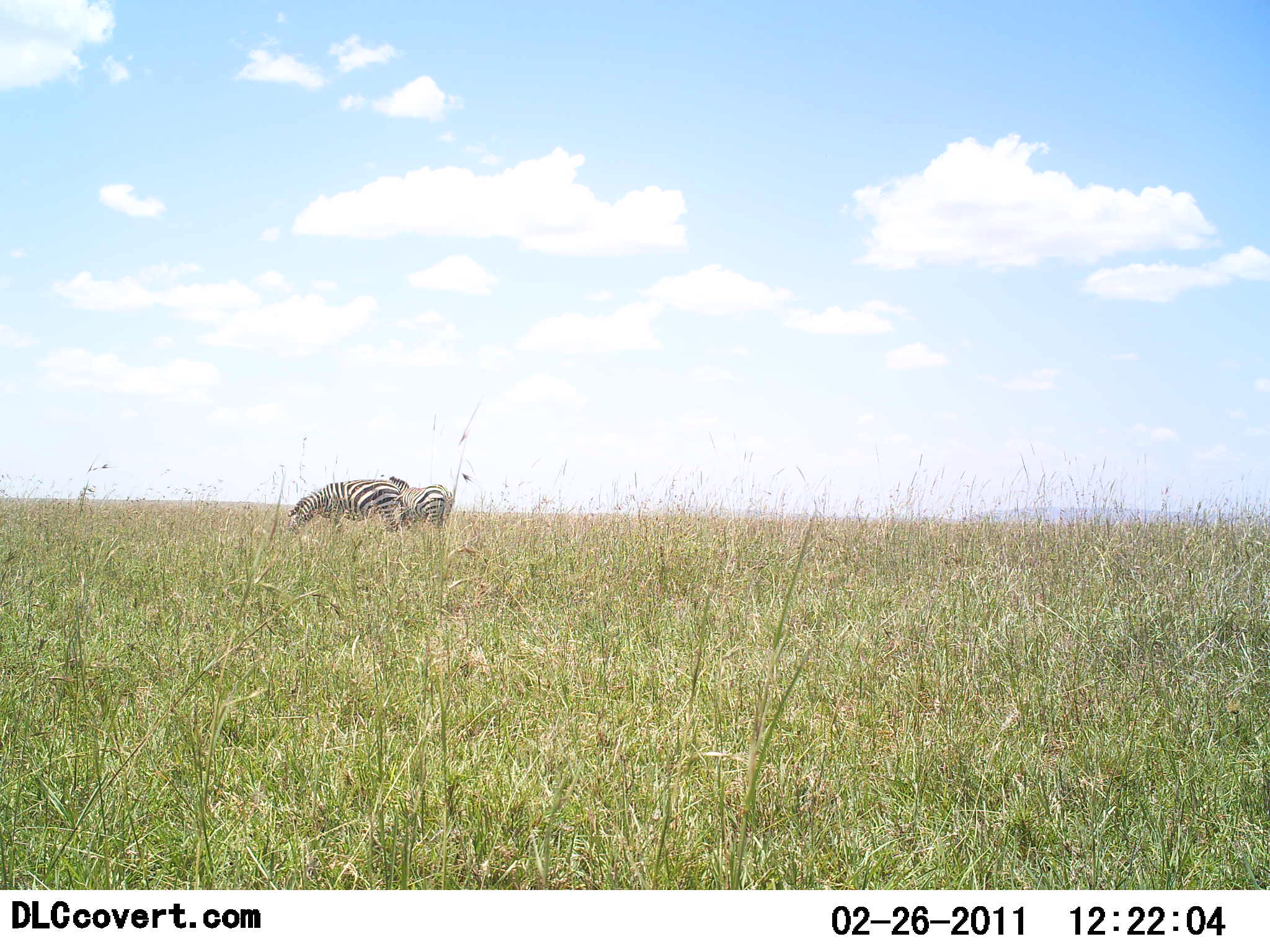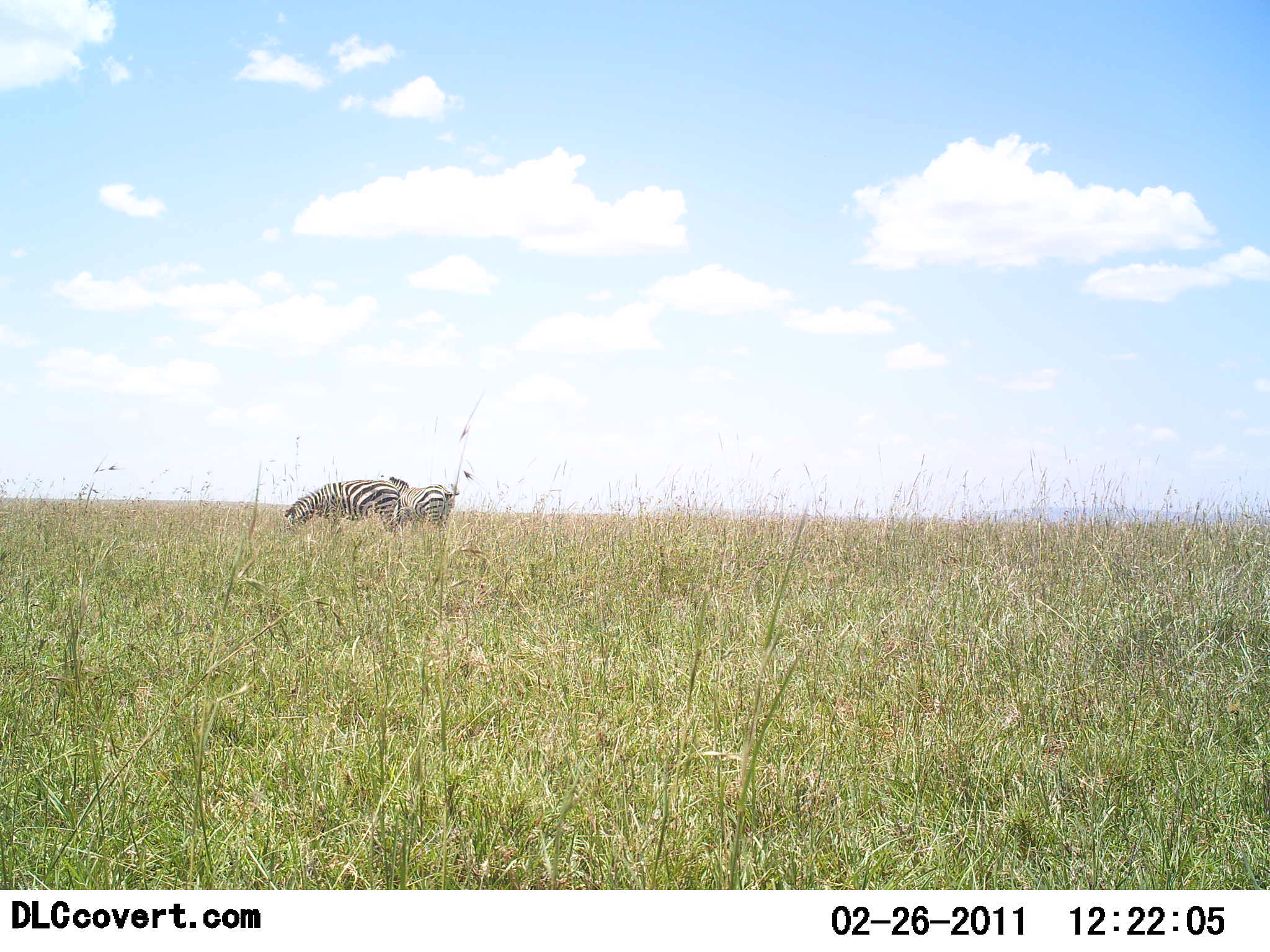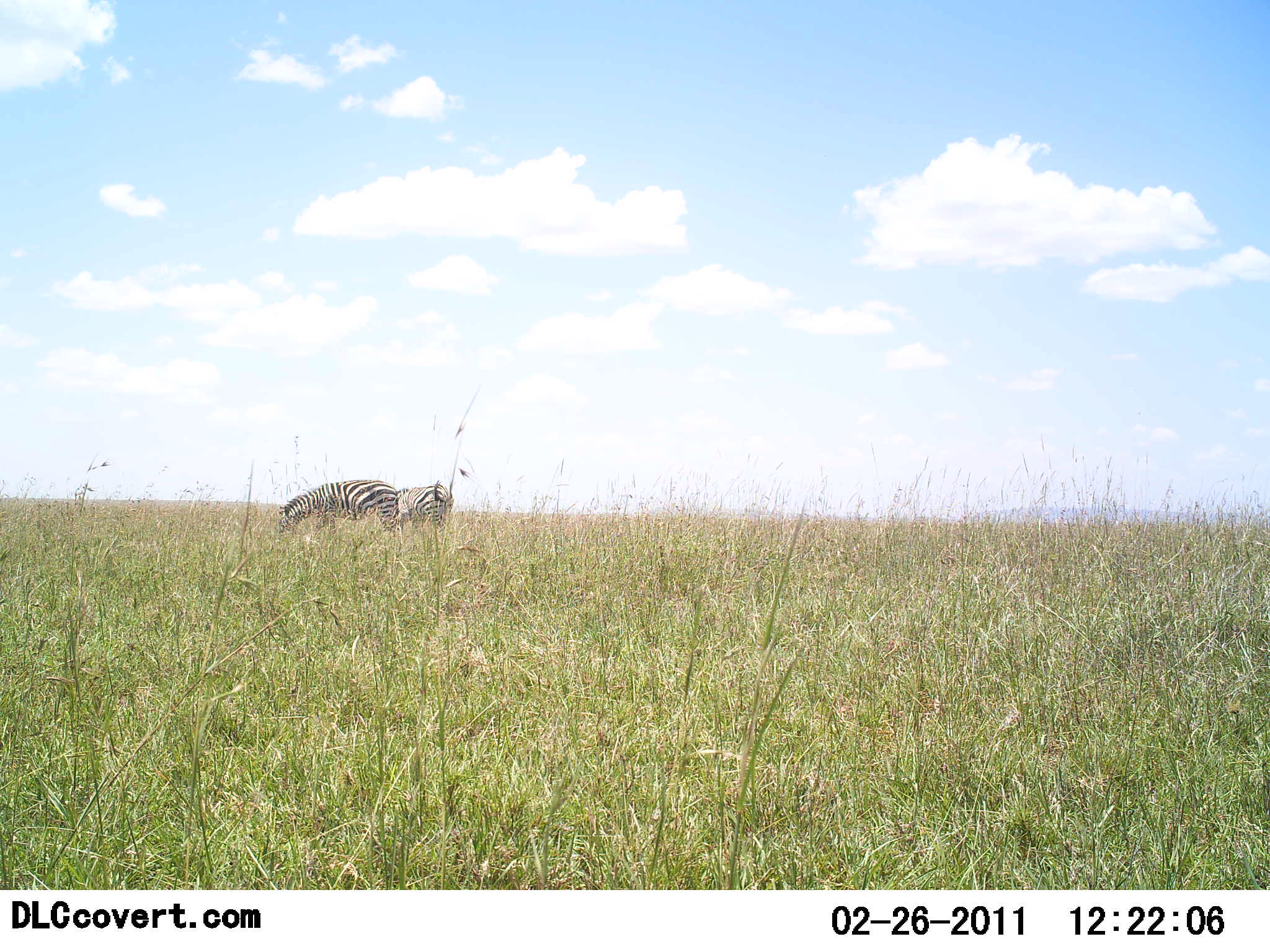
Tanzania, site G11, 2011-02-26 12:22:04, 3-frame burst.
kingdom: Animalia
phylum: Chordata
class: Mammalia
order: Perissodactyla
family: Equidae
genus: Equus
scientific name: Equus quagga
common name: plains zebra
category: zebra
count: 2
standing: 31%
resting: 0%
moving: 8%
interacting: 0%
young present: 0%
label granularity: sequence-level